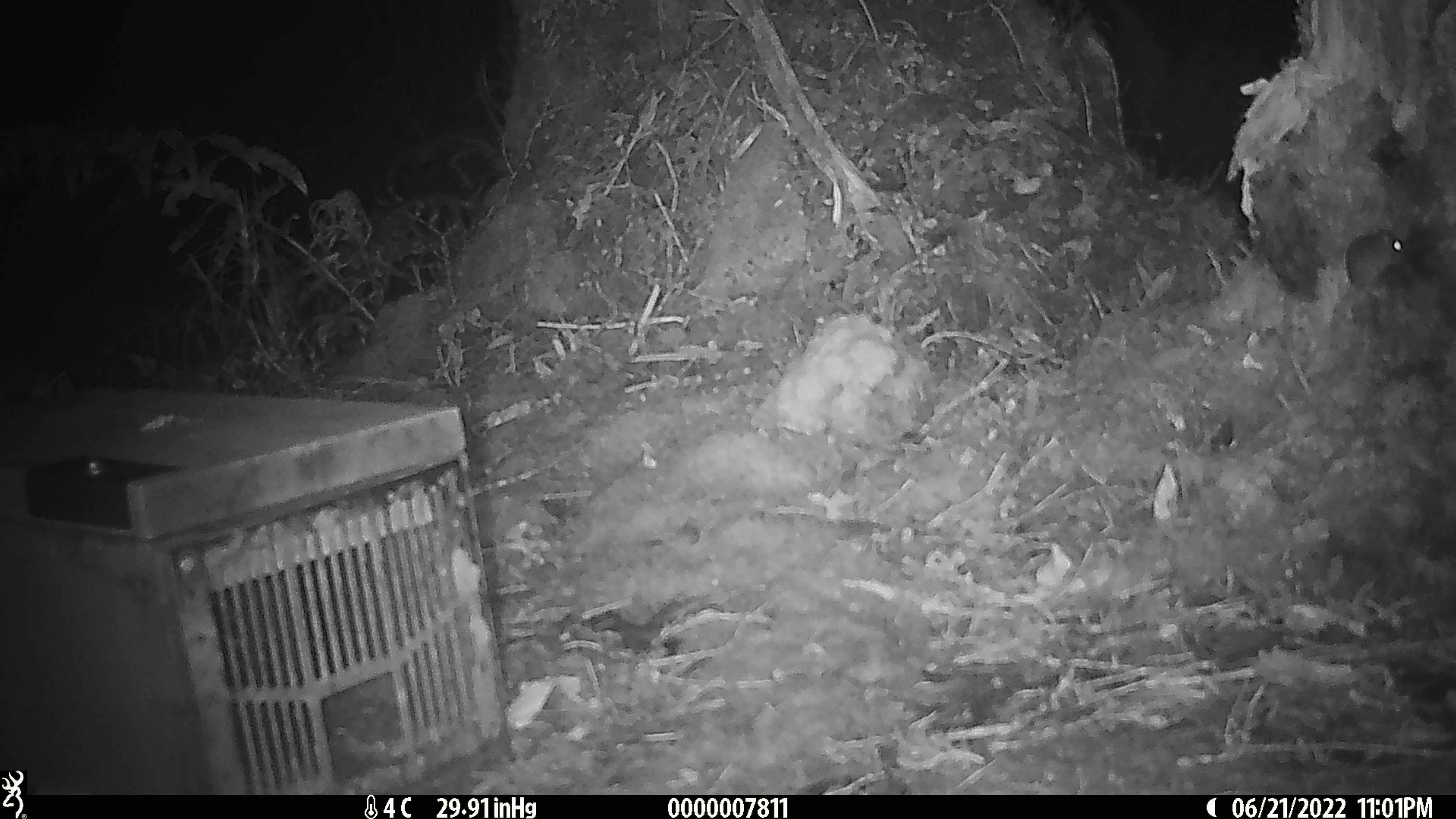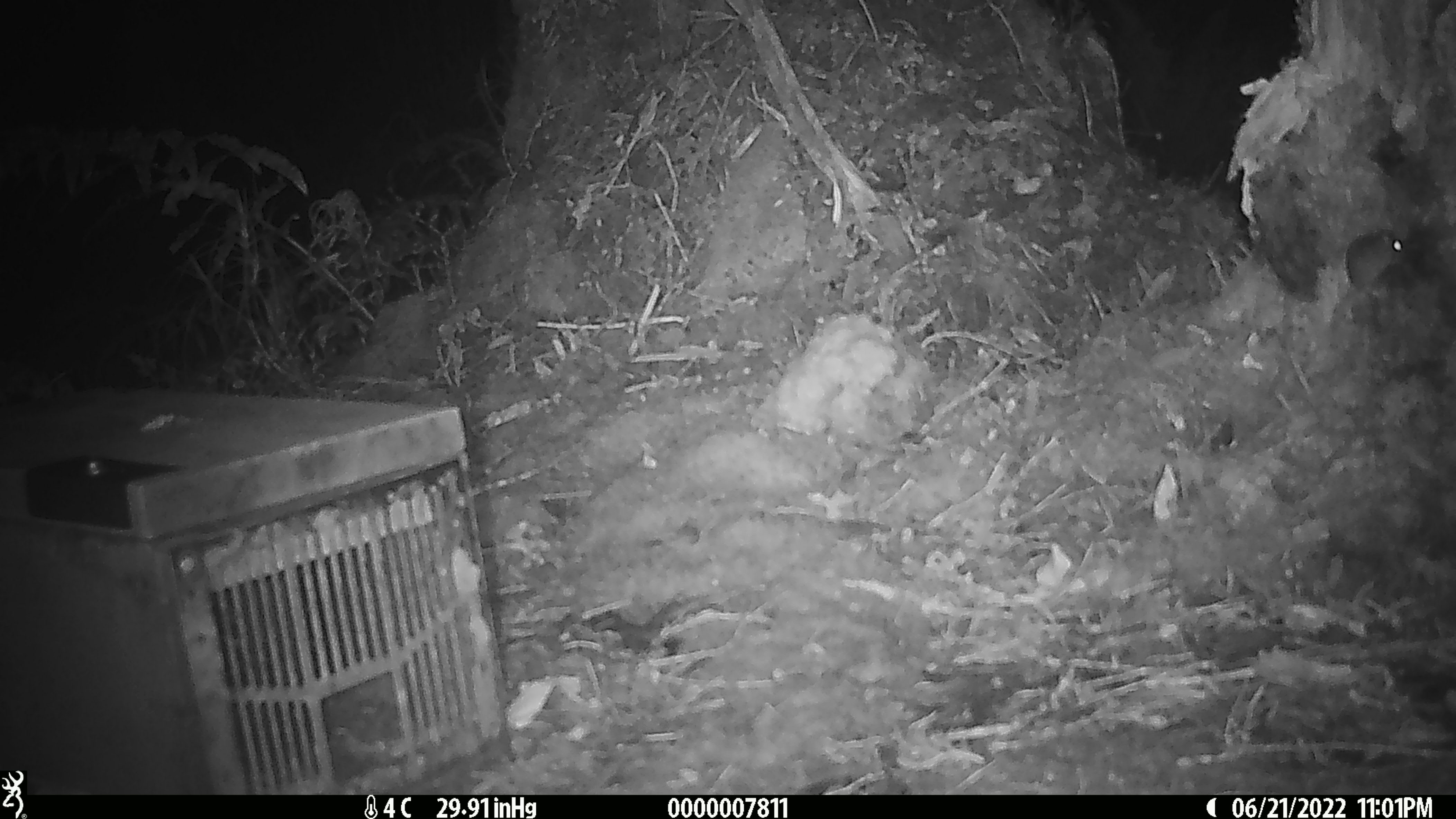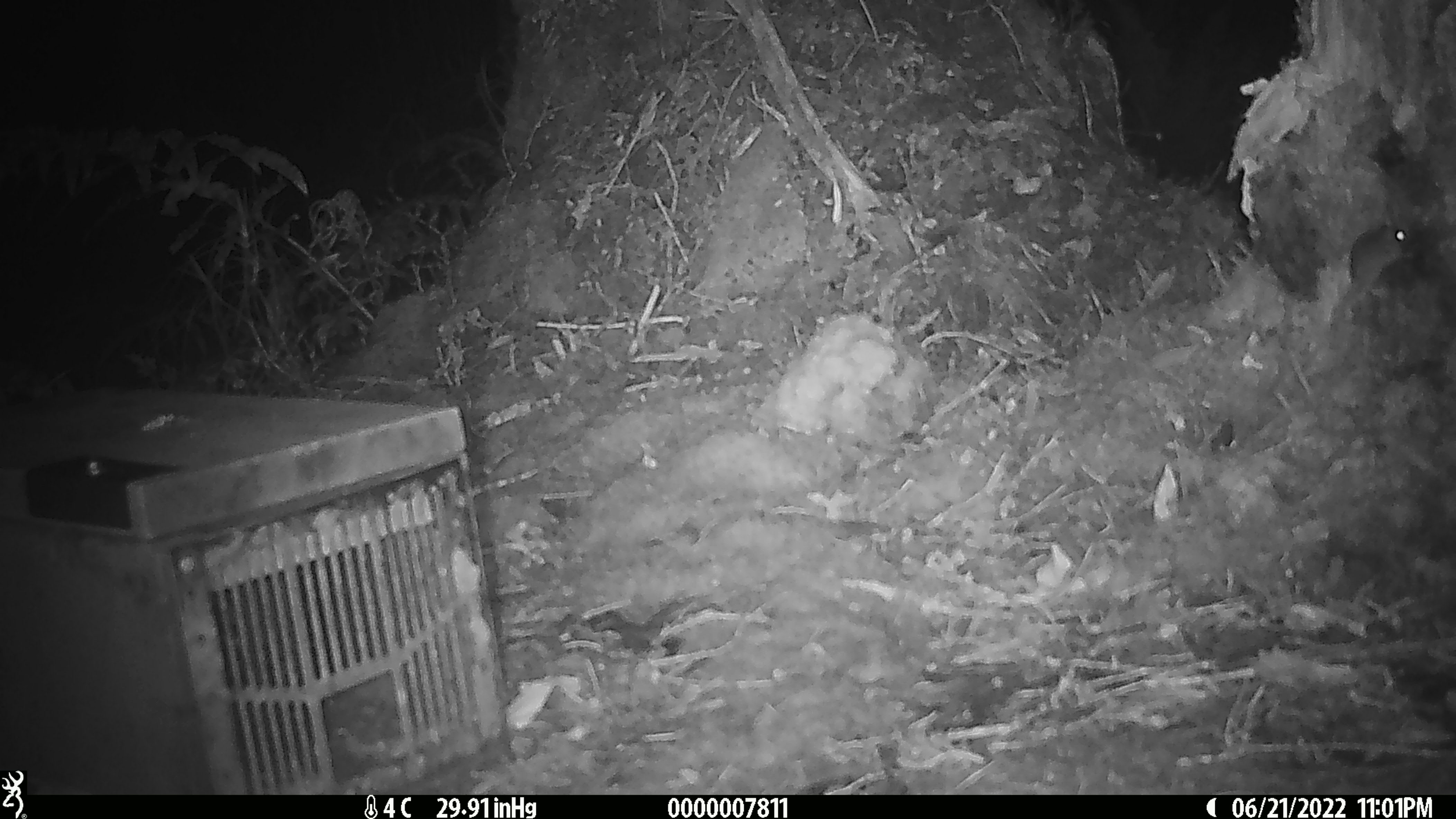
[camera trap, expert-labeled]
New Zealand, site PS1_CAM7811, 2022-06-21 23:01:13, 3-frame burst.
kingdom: Animalia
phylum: Chordata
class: Mammalia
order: Rodentia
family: Muridae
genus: Mus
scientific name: Mus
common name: mouse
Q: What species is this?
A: Mouse (Mus).